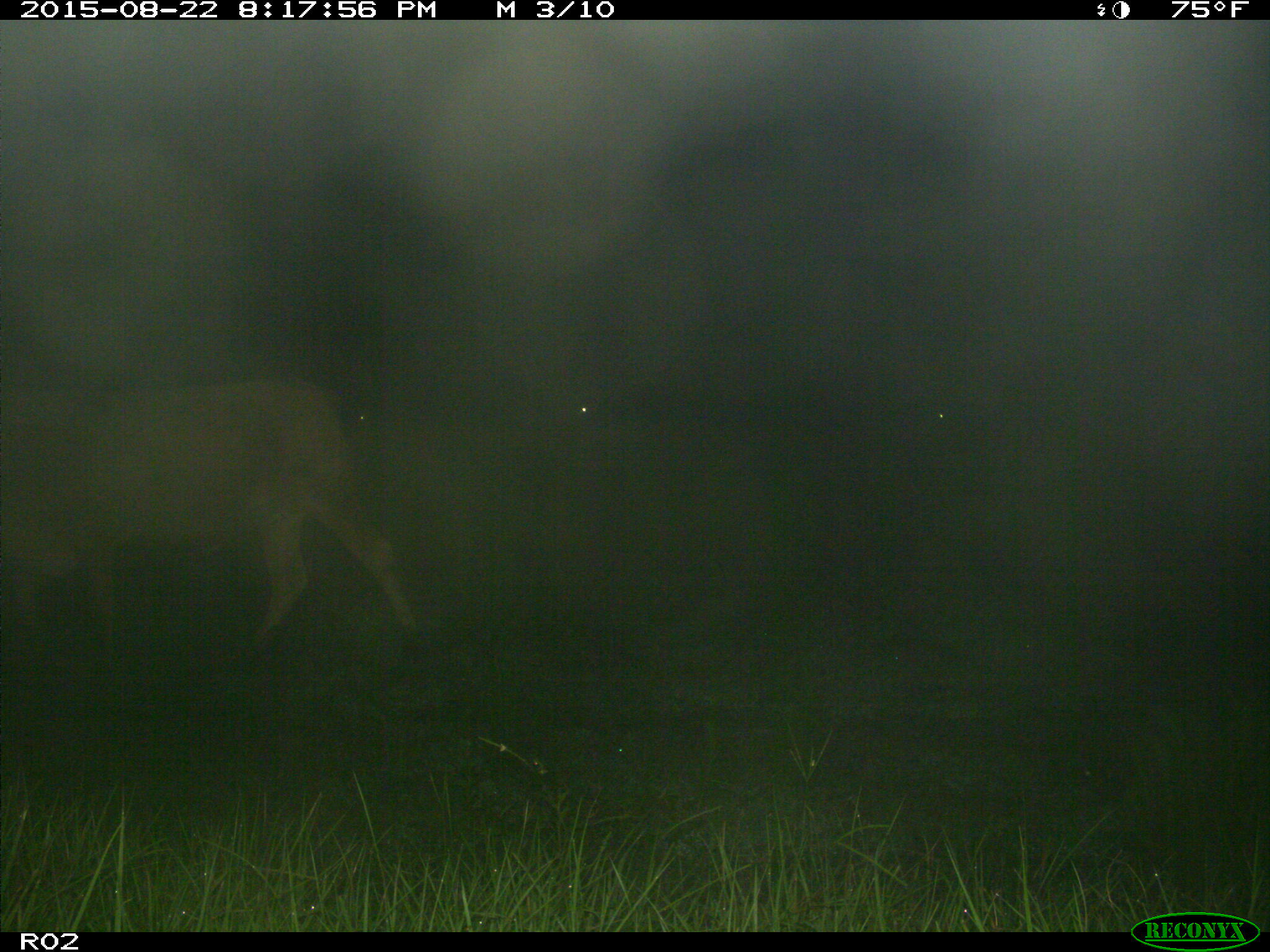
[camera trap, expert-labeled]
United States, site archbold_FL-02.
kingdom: Animalia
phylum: Chordata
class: Mammalia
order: Artiodactyla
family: Bovidae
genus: Bos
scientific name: Bos taurus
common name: domestic cow